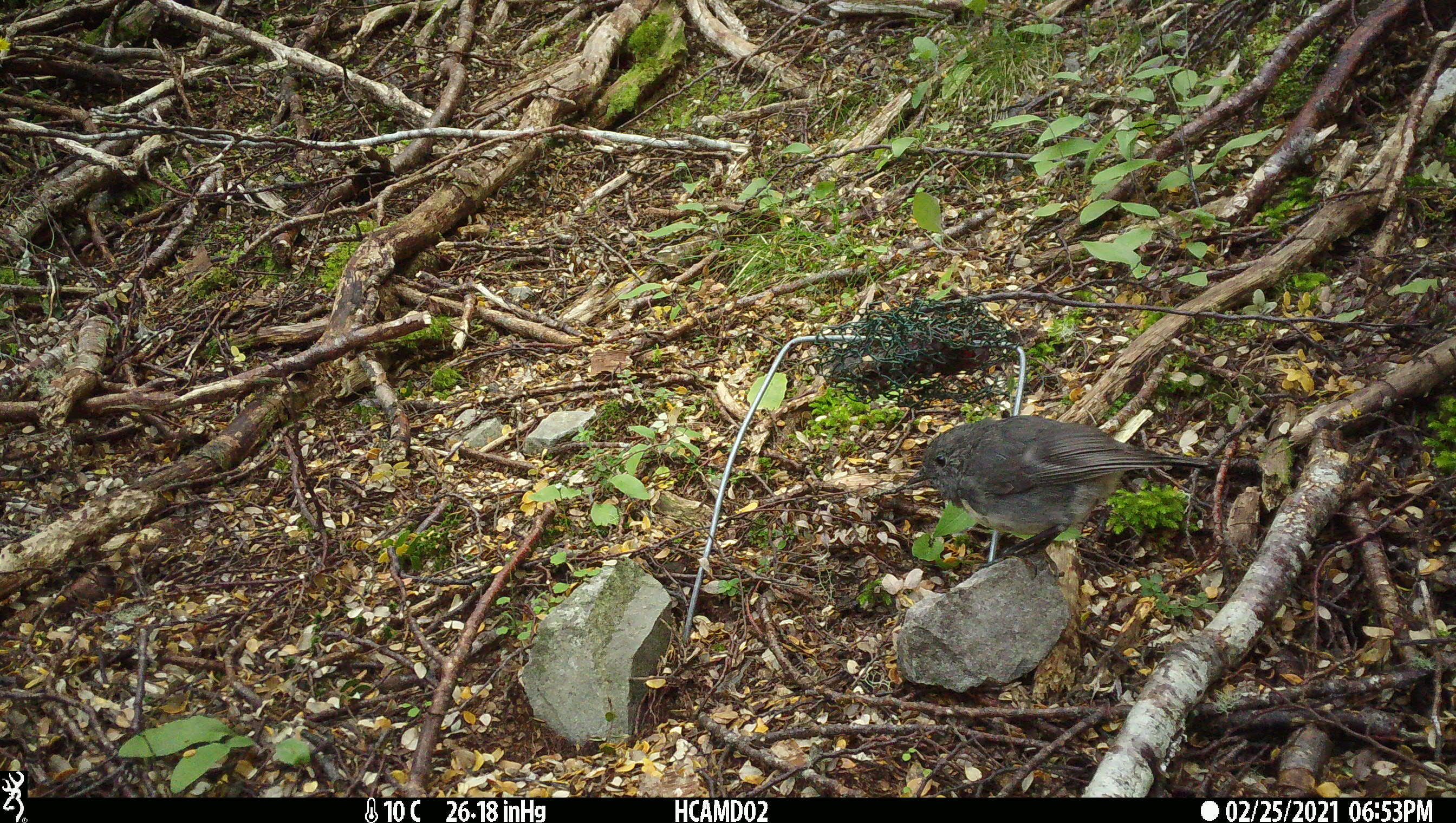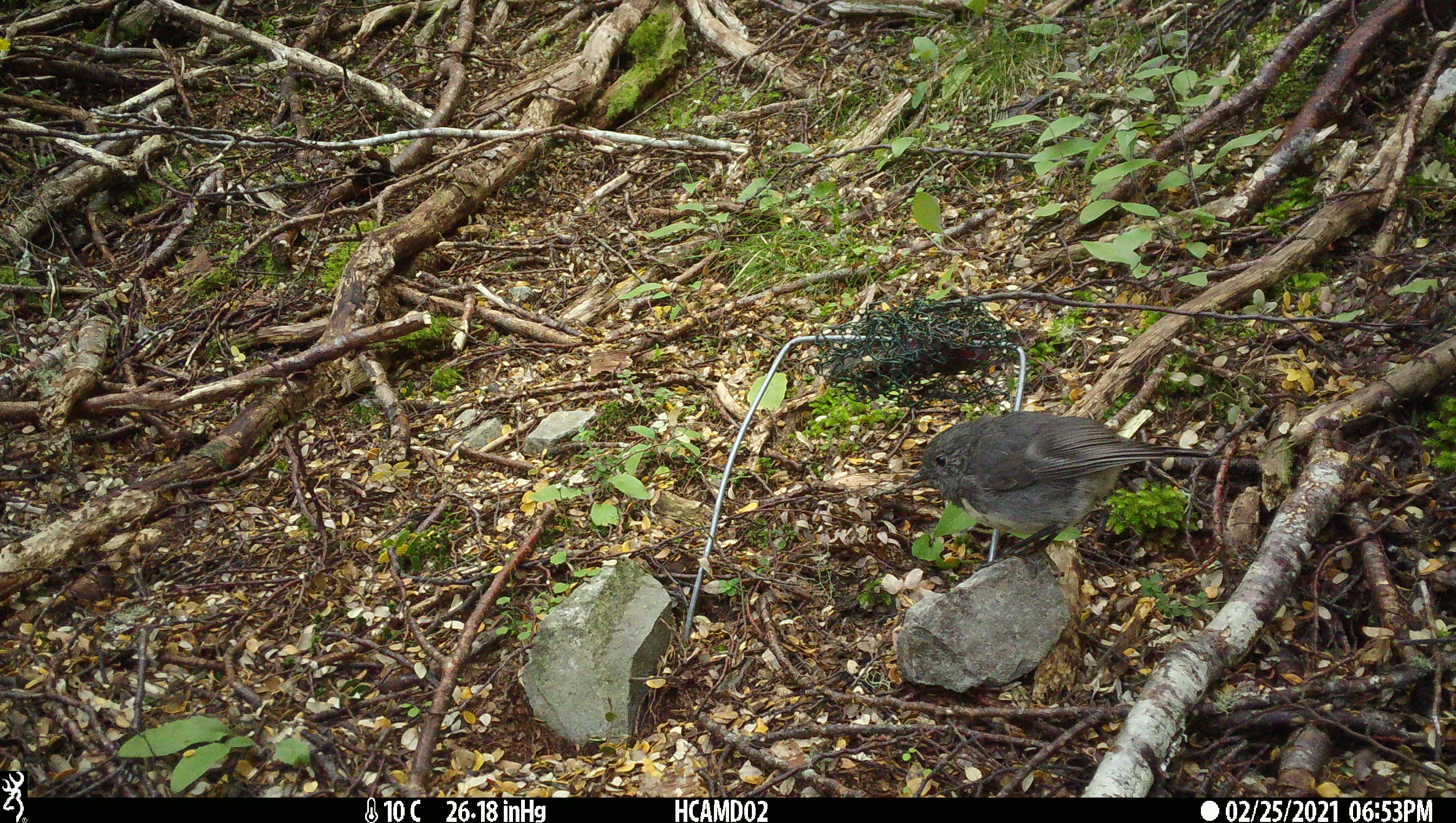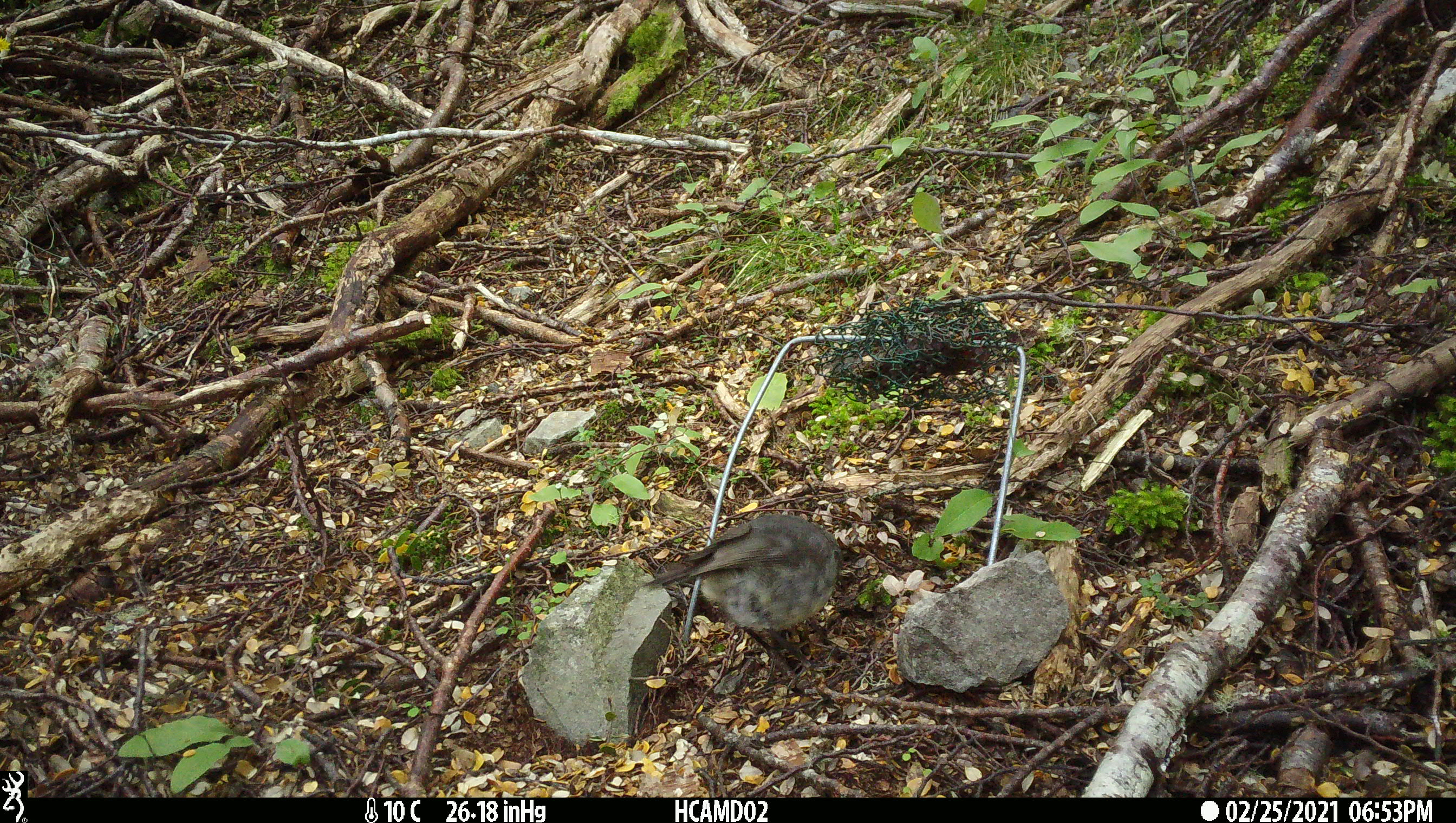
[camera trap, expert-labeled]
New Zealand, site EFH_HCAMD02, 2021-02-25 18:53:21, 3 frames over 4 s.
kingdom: Animalia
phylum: Chordata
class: Aves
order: Passeriformes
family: Petroicidae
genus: Petroica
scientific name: Petroica australis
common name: new zealand robin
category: robin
Robin (new zealand robin) (Petroica australis).